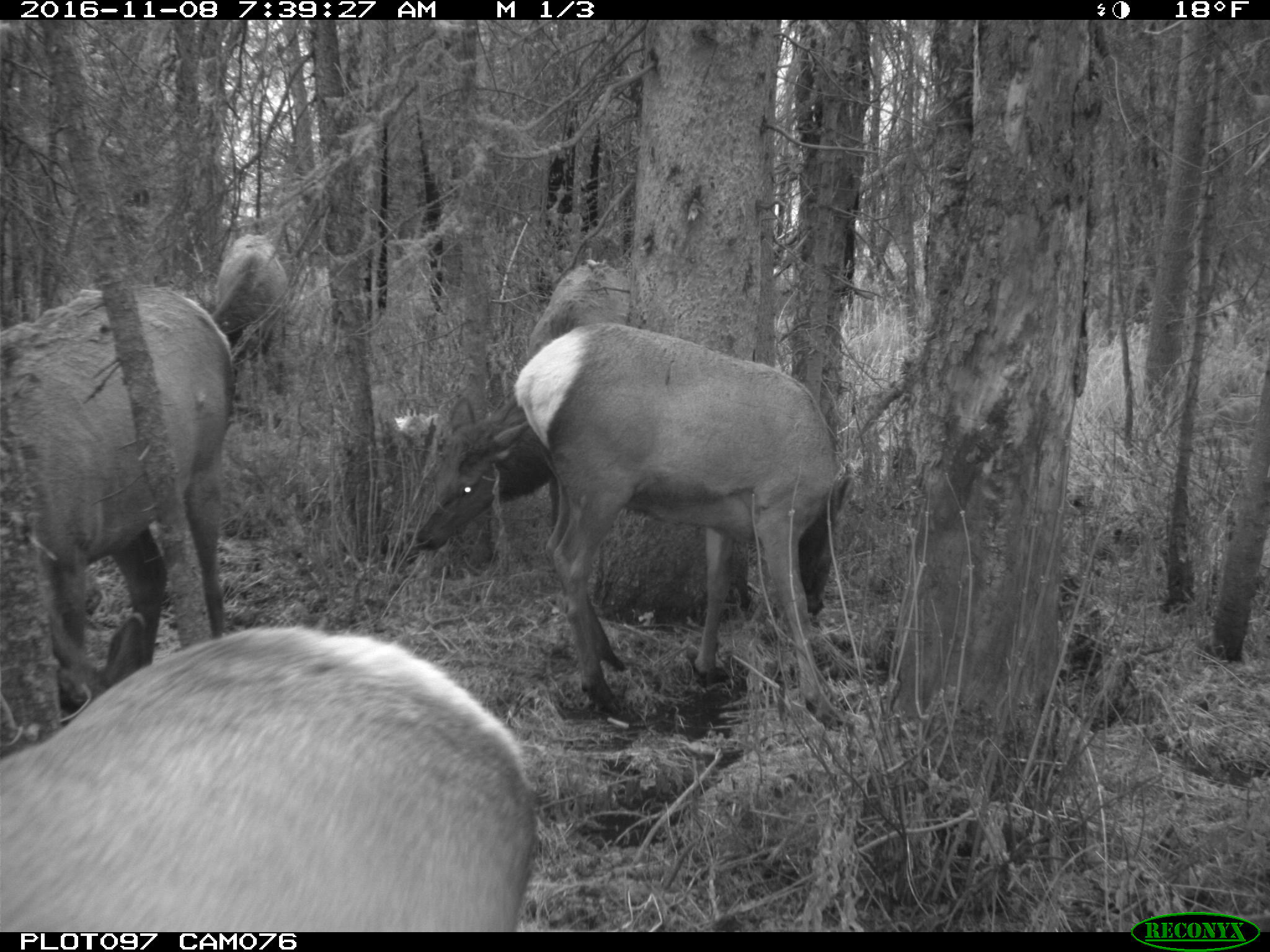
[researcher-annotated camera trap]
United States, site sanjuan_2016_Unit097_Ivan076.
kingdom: Animalia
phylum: Chordata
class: Mammalia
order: Artiodactyla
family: Cervidae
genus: Cervus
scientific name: Cervus elaphus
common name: red deer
Cervus elaphus (red deer).